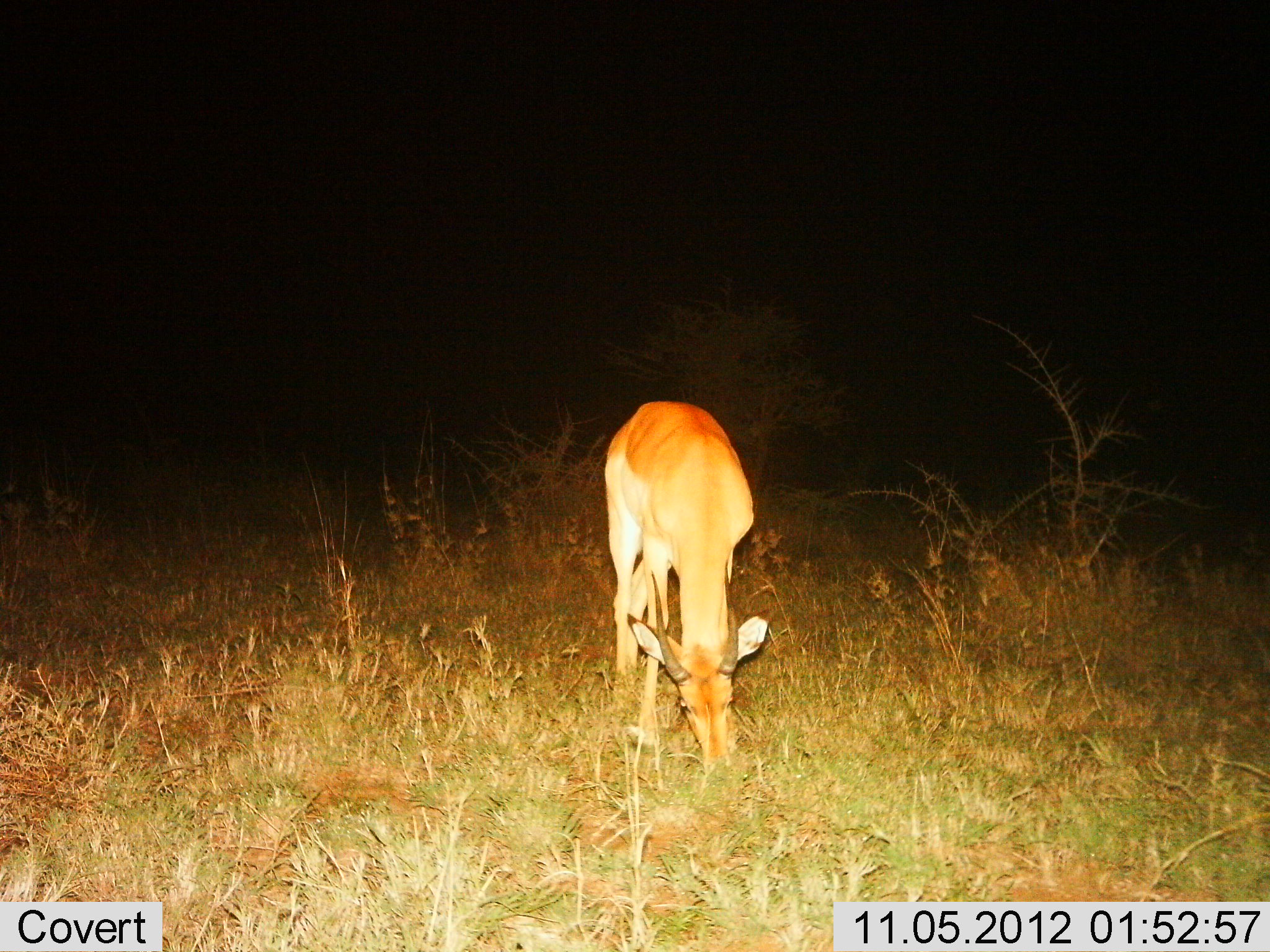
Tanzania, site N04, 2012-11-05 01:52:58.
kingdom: Animalia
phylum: Chordata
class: Mammalia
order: Artiodactyla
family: Bovidae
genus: Nanger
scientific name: Nanger granti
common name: grant's gazelle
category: gazellegrants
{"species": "gazellegrants (grant's gazelle) (Nanger granti)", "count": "1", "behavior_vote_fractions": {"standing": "40%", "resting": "0%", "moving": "10%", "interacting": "0%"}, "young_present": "0%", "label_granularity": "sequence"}